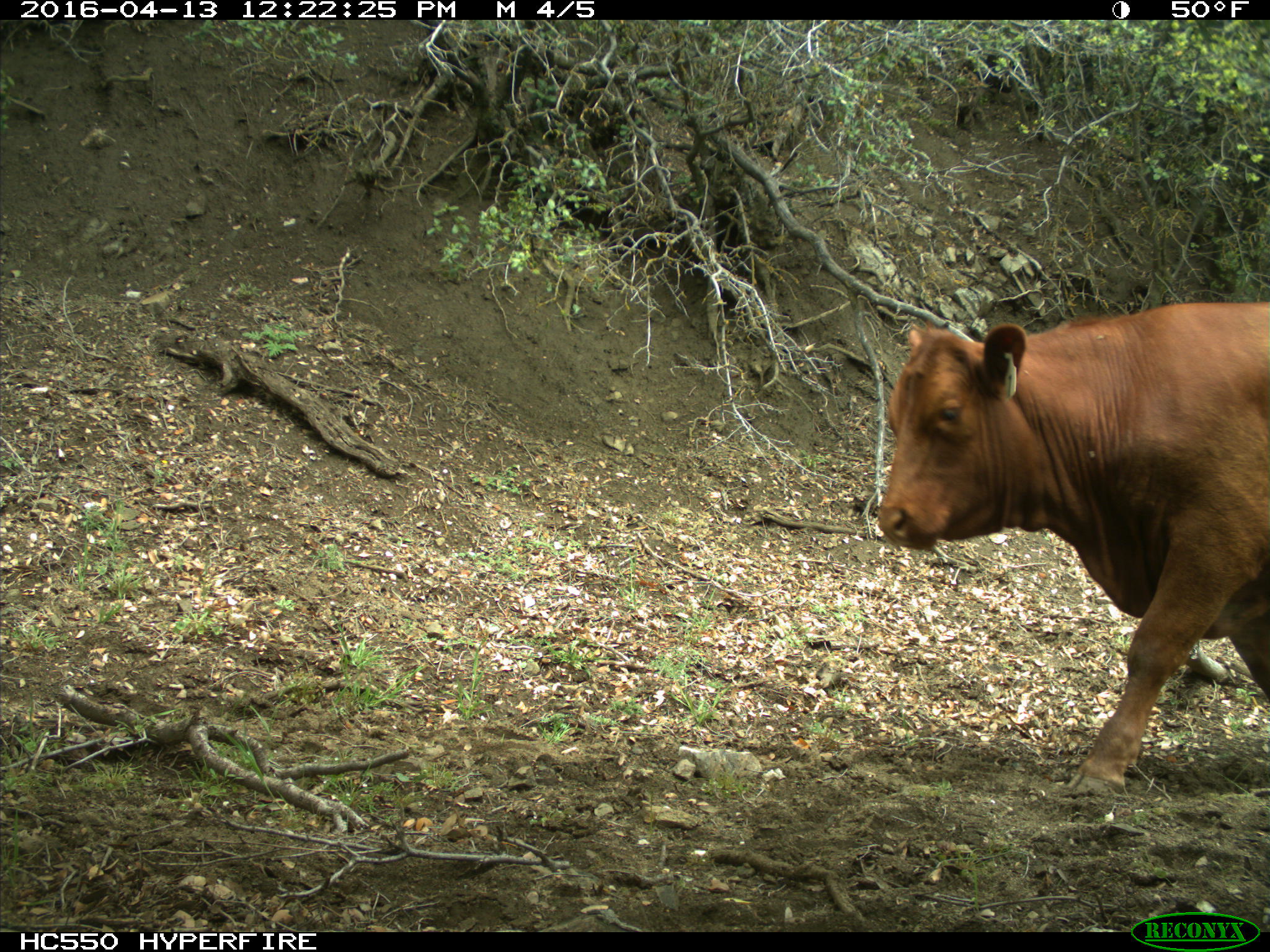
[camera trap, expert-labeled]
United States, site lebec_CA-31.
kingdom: Animalia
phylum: Chordata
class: Mammalia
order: Artiodactyla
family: Bovidae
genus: Bos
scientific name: Bos taurus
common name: domestic cow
Bos taurus (domestic cow).